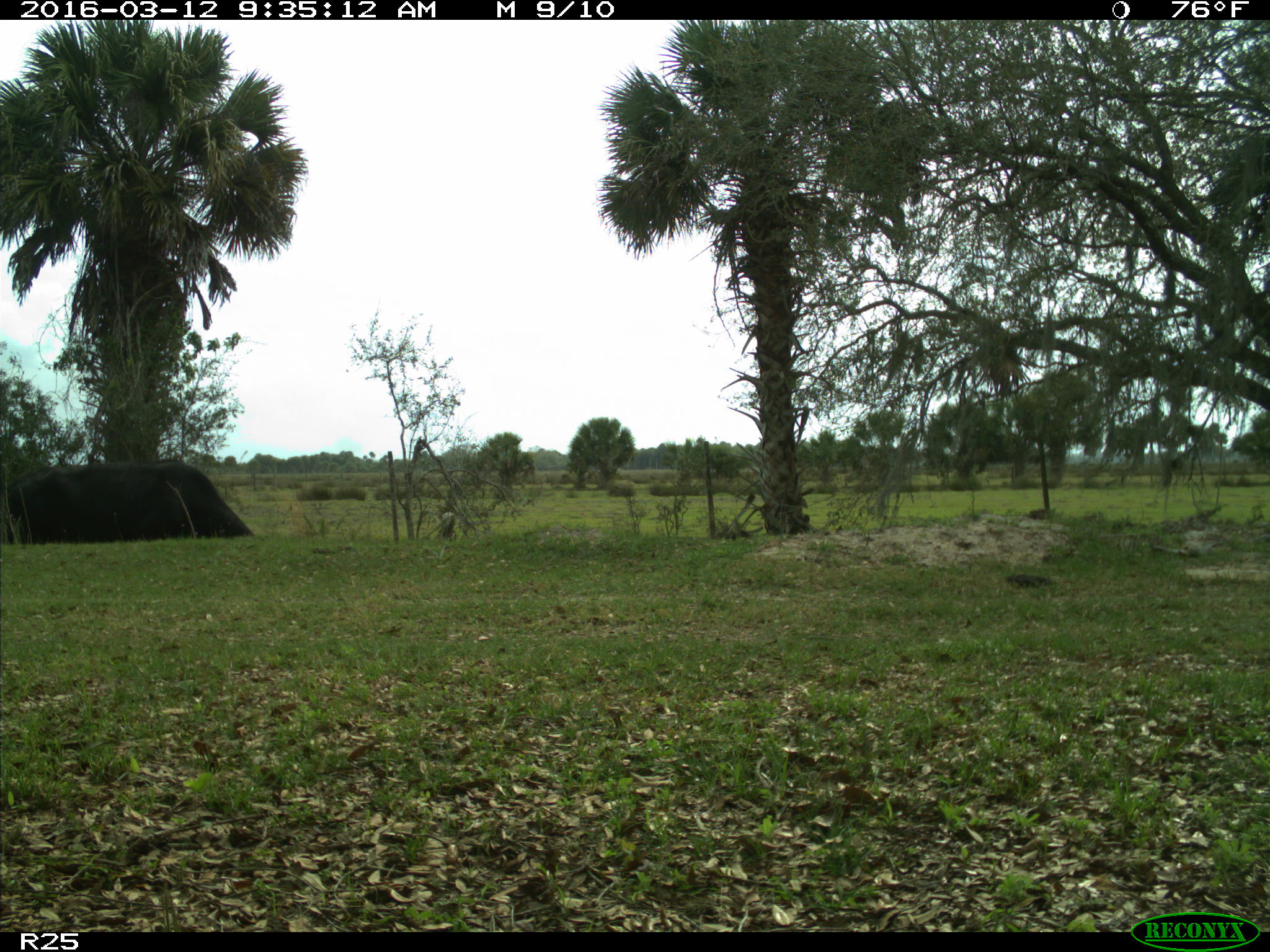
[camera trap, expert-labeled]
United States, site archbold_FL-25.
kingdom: Animalia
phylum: Chordata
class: Mammalia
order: Artiodactyla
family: Bovidae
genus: Bos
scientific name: Bos taurus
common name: domestic cow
Bos taurus (domestic cow).